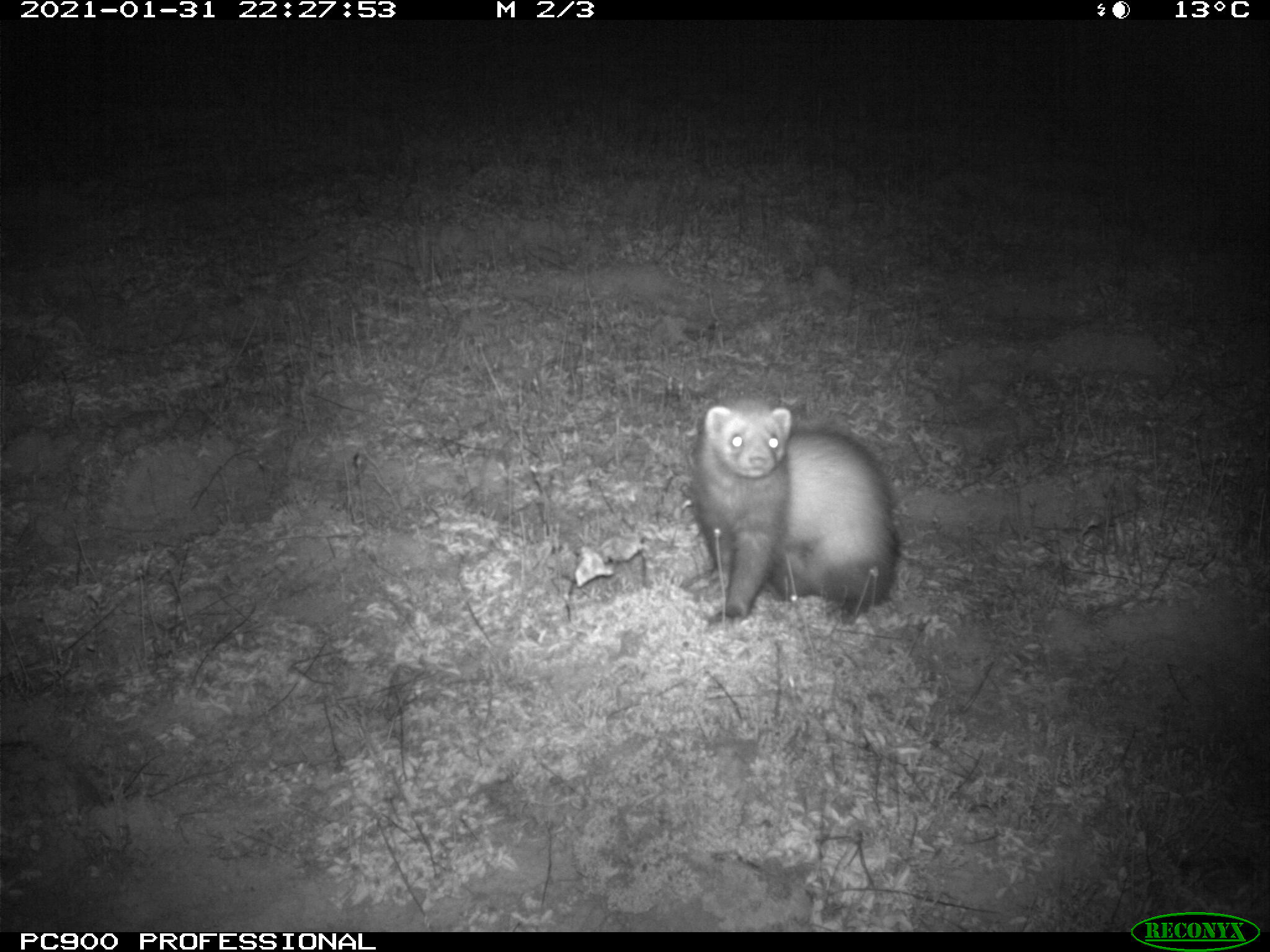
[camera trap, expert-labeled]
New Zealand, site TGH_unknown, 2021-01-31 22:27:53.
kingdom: Animalia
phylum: Chordata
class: Mammalia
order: Carnivora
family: Mustelidae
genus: Mustela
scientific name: Mustela furo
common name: ferret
Ferret (Mustela furo).